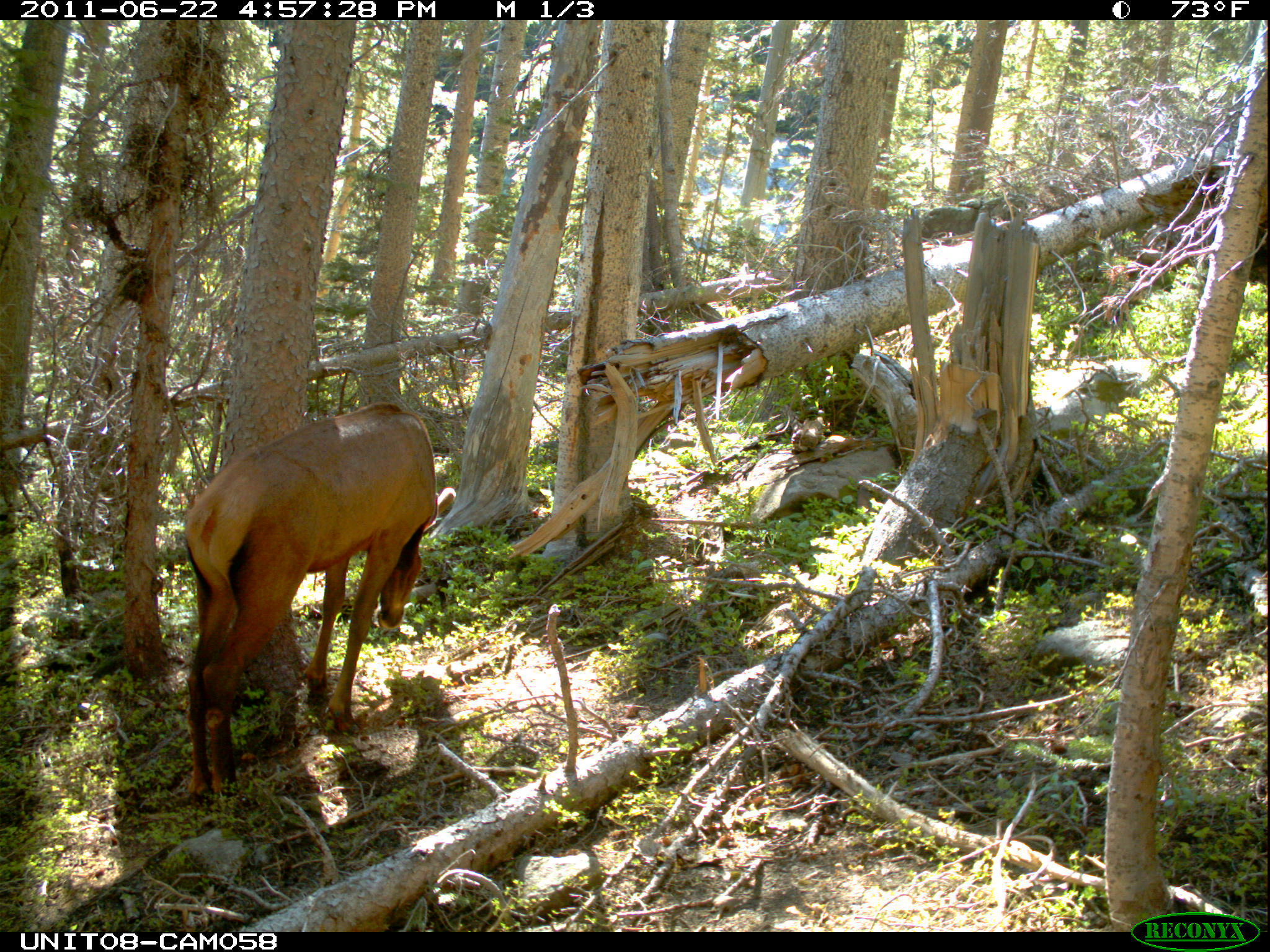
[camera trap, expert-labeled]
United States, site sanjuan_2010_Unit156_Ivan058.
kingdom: Animalia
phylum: Chordata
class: Mammalia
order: Artiodactyla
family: Cervidae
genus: Cervus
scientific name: Cervus elaphus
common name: red deer